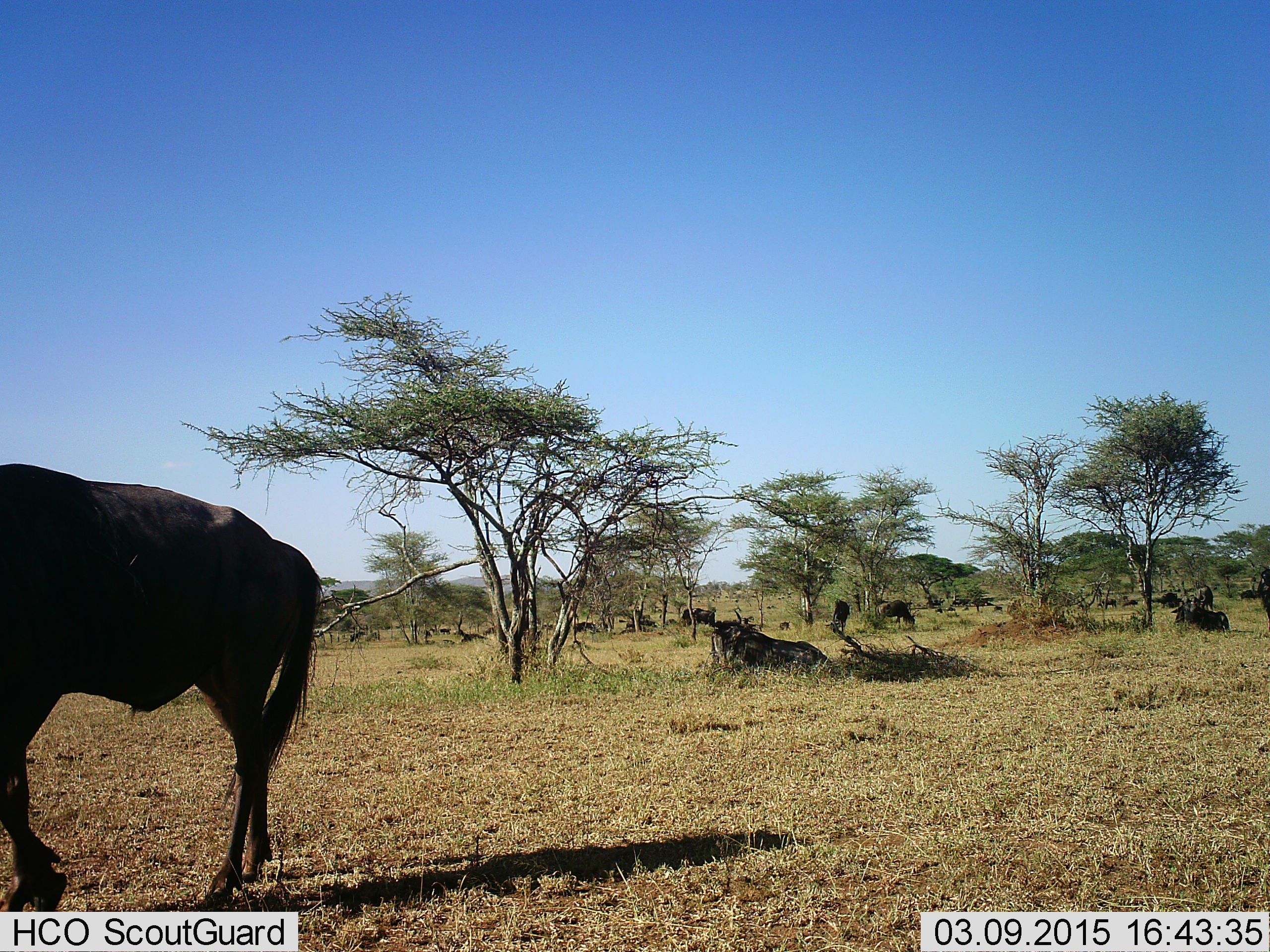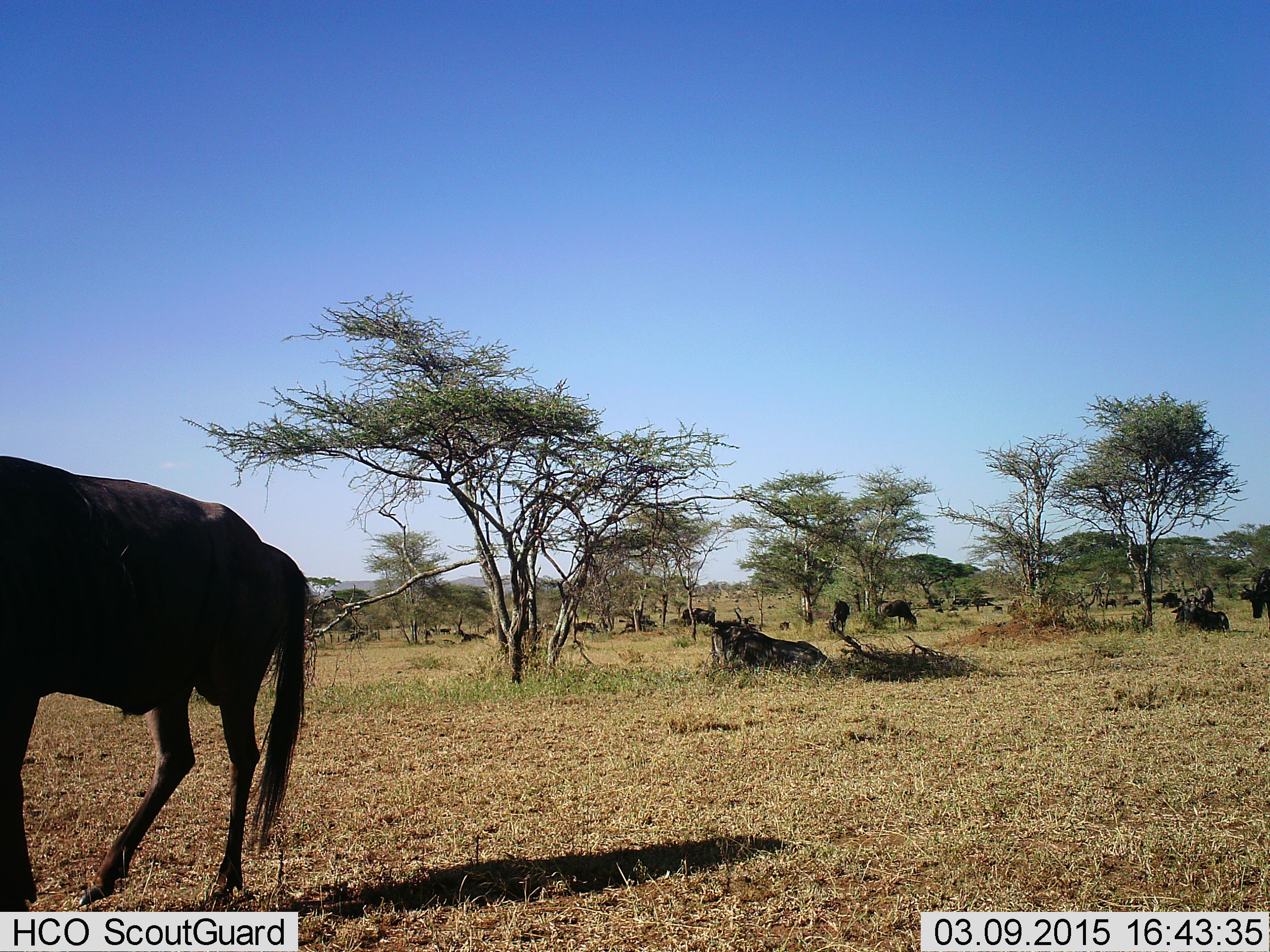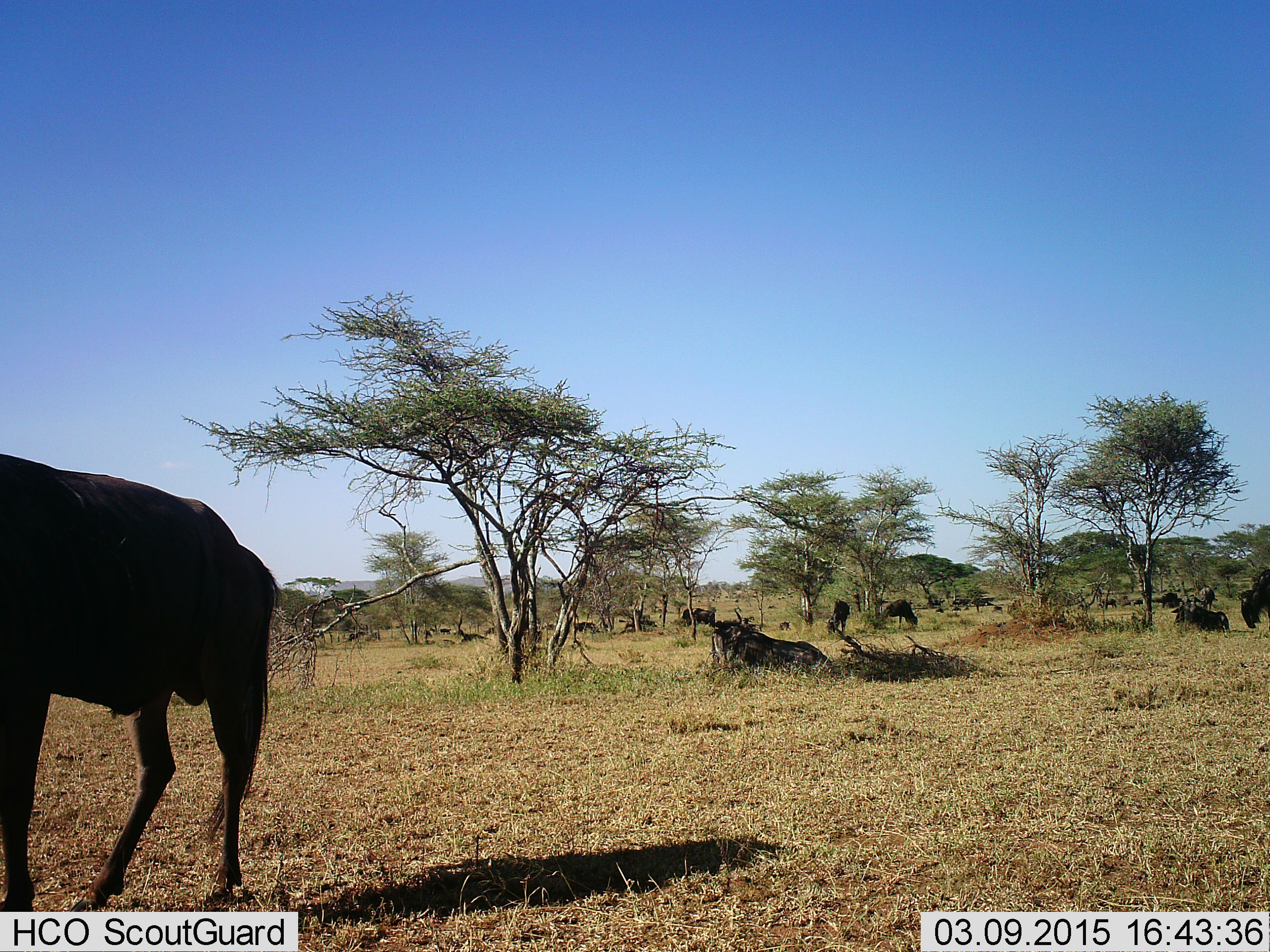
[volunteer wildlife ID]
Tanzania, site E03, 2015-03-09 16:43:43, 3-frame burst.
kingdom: Animalia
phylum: Chordata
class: Mammalia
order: Artiodactyla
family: Bovidae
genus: Connochaetes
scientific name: Connochaetes taurinus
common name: blue wildebeest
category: wildebeest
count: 11-50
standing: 80%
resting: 60%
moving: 30%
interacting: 0%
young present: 0%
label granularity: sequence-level